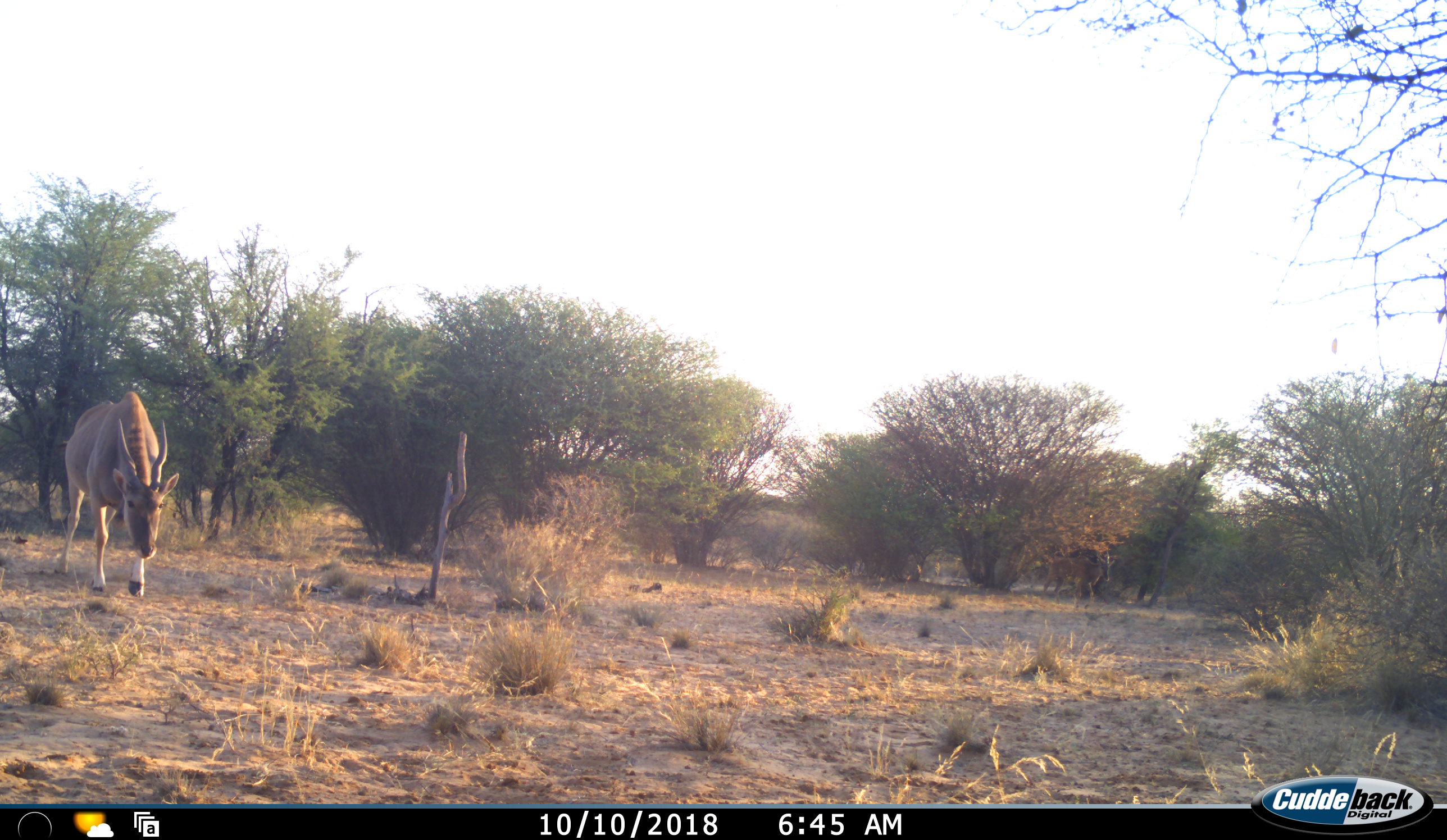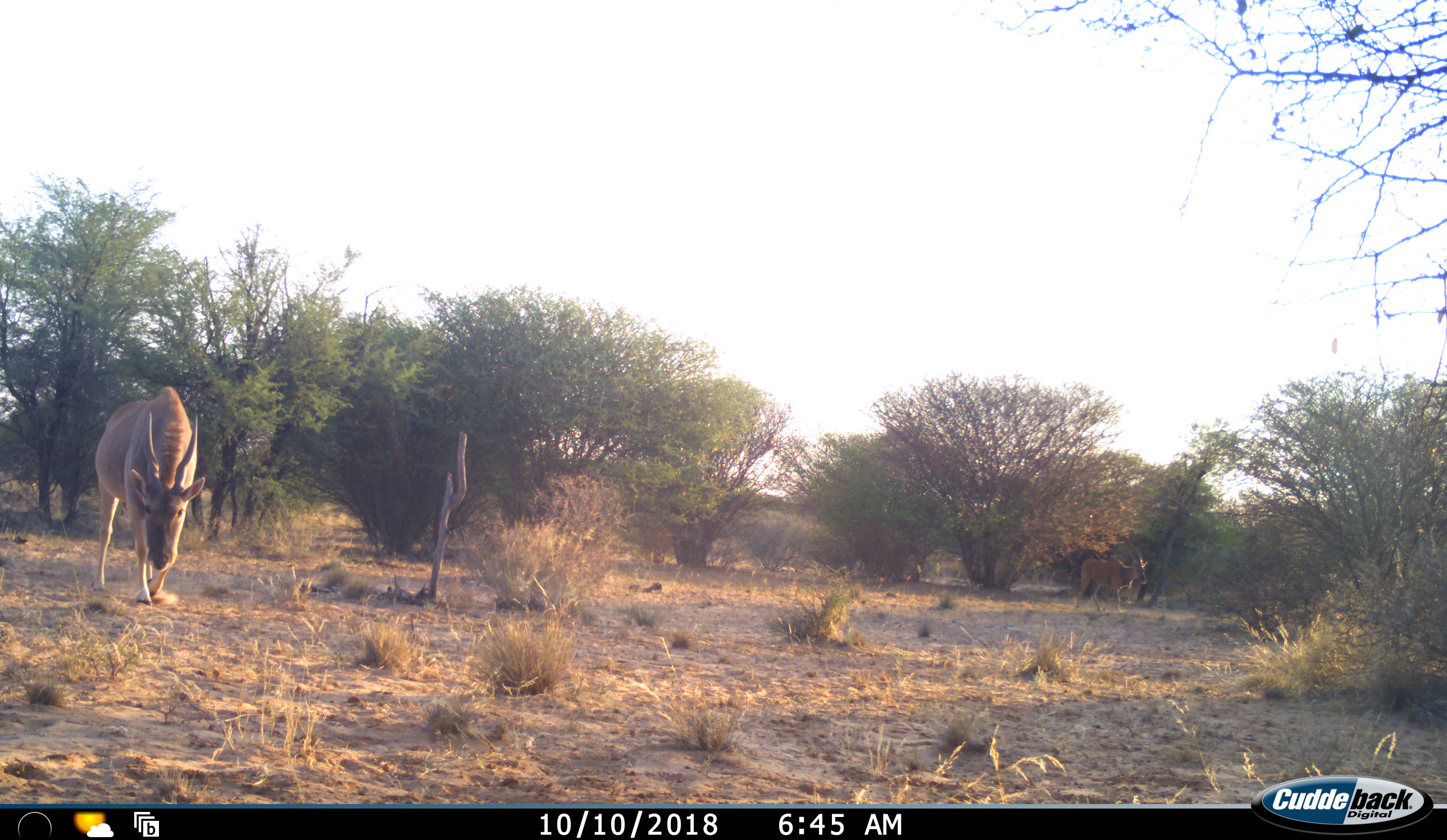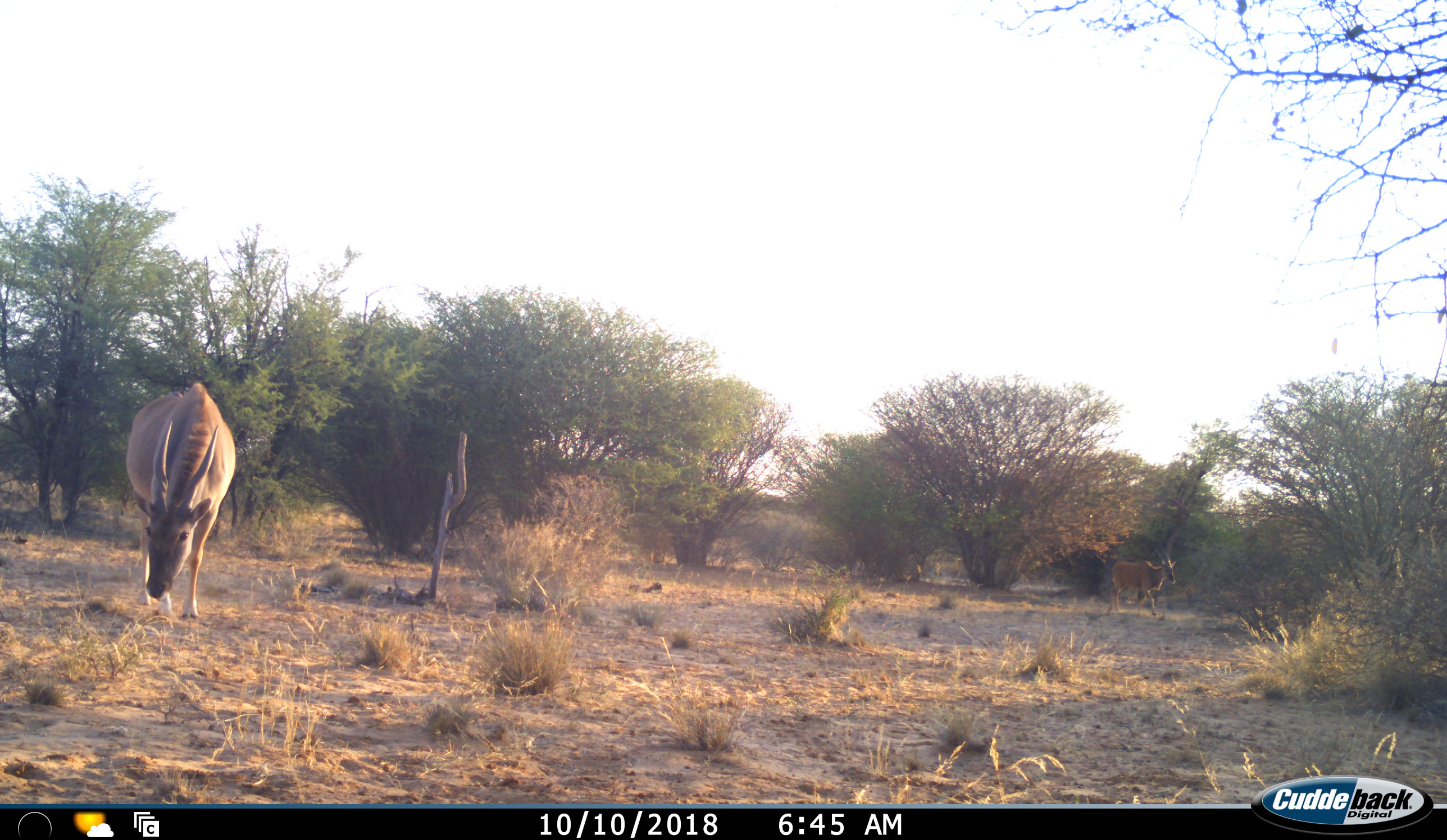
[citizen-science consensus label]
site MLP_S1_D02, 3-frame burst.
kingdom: Animalia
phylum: Chordata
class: Mammalia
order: Artiodactyla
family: Bovidae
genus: Tragelaphus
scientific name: Tragelaphus oryx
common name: eland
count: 2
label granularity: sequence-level